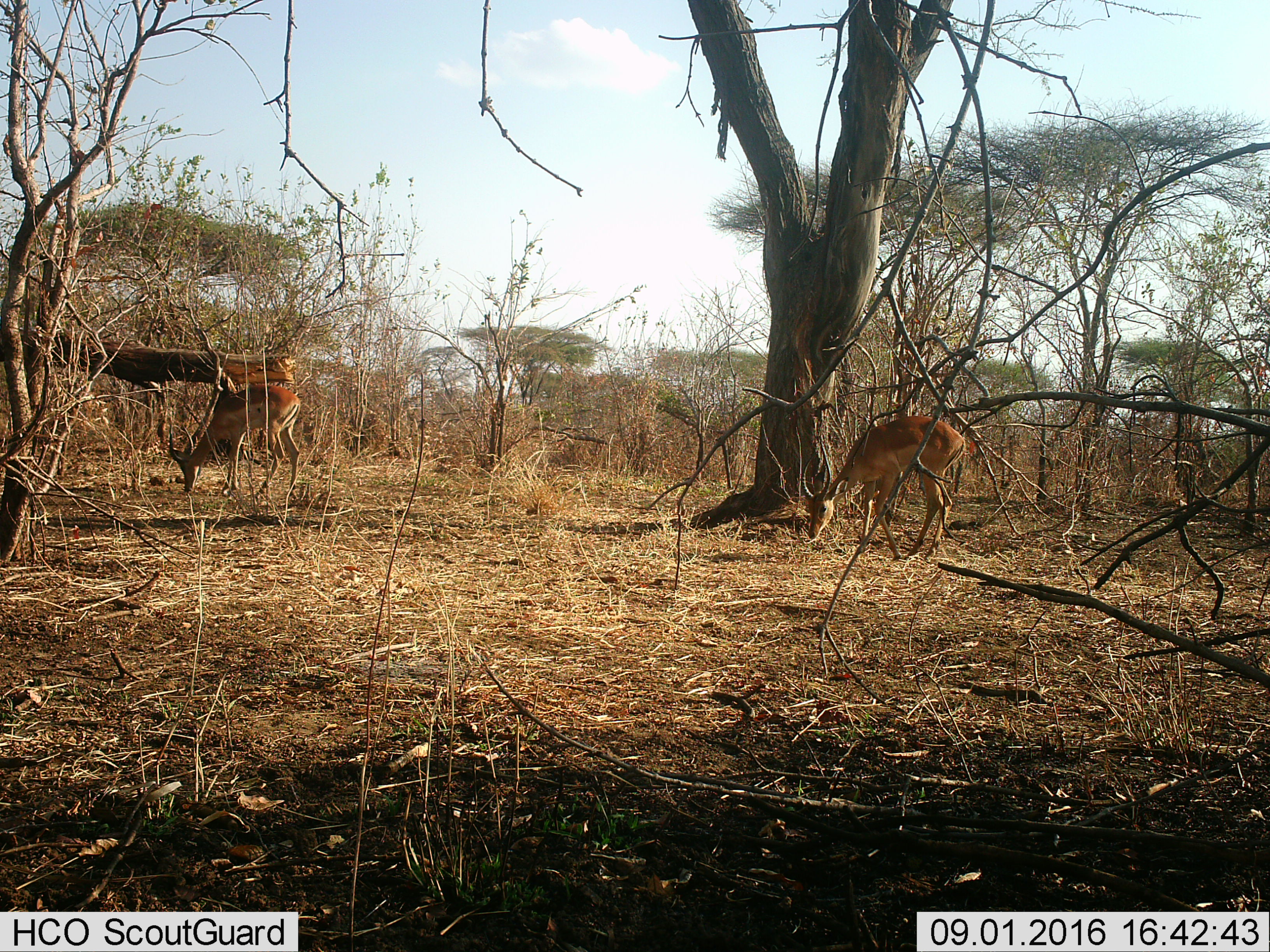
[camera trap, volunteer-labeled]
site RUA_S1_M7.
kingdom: Animalia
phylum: Chordata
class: Mammalia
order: Artiodactyla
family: Bovidae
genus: Aepyceros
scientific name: Aepyceros melampus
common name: impala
Impala (Aepyceros melampus), count 2. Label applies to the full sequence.